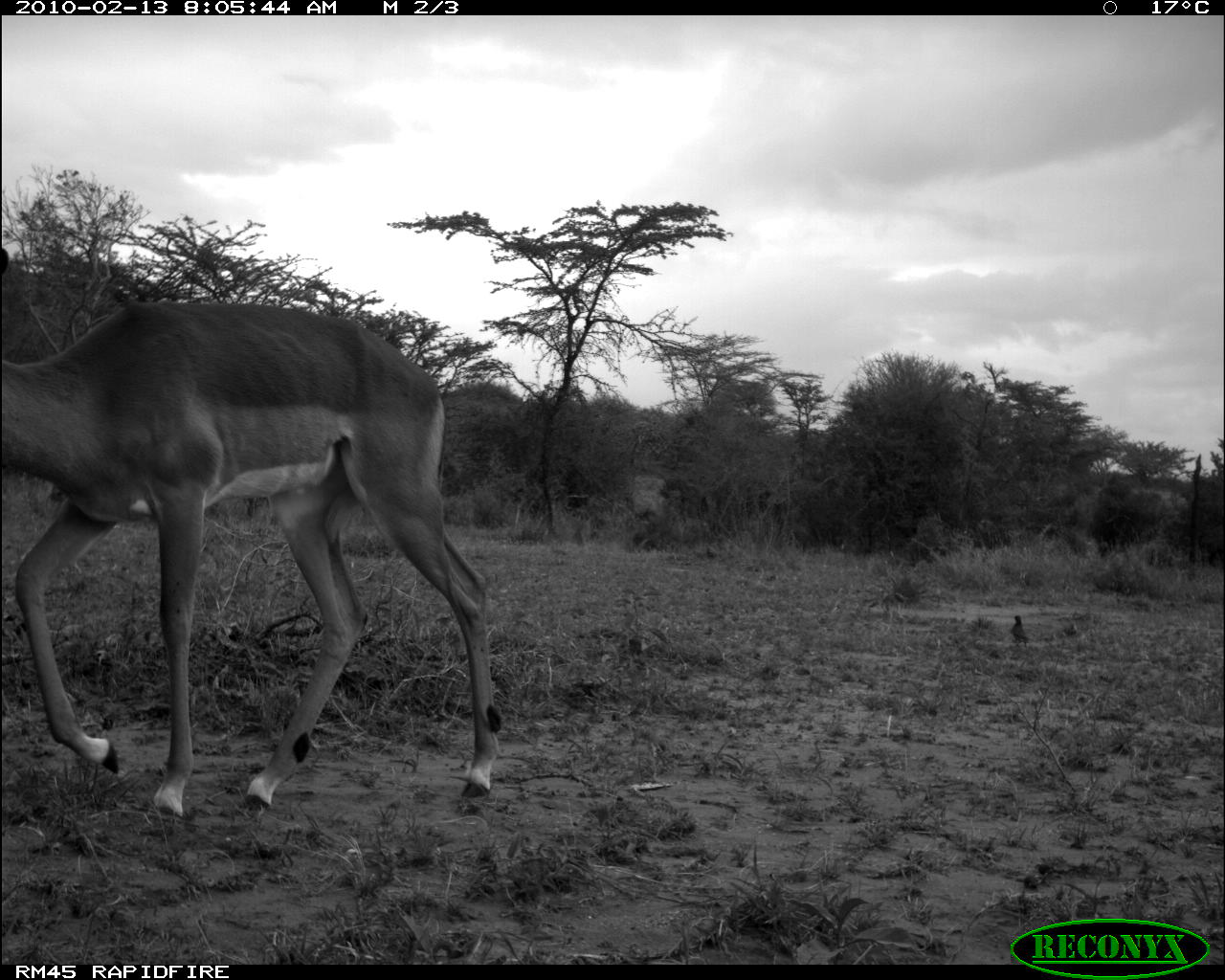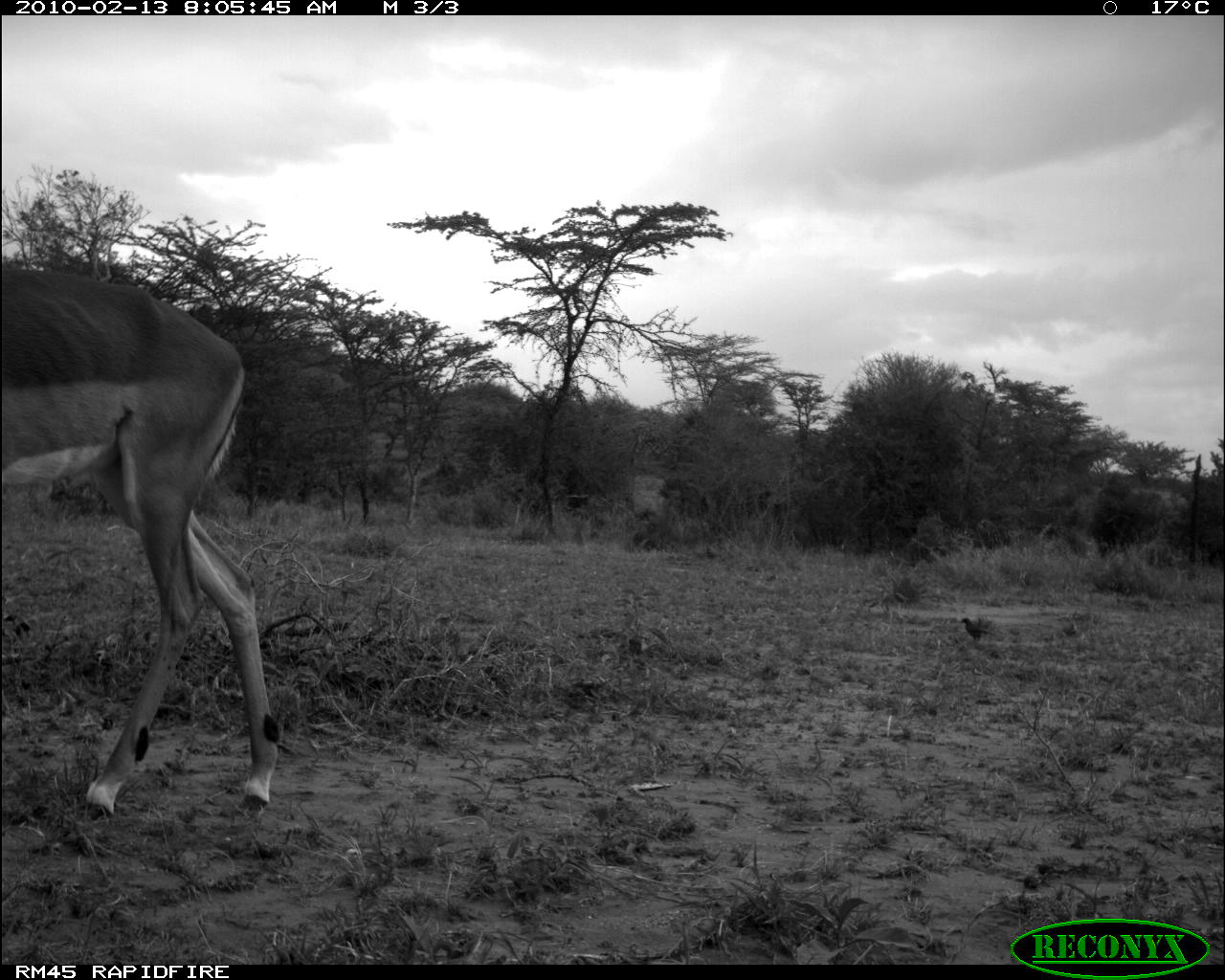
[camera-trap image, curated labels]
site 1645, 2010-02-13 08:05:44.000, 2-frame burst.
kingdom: Animalia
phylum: Chordata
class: Mammalia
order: Artiodactyla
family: Bovidae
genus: Aepyceros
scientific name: Aepyceros melampus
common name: impala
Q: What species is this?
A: Aepyceros melampus (impala).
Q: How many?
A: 1.